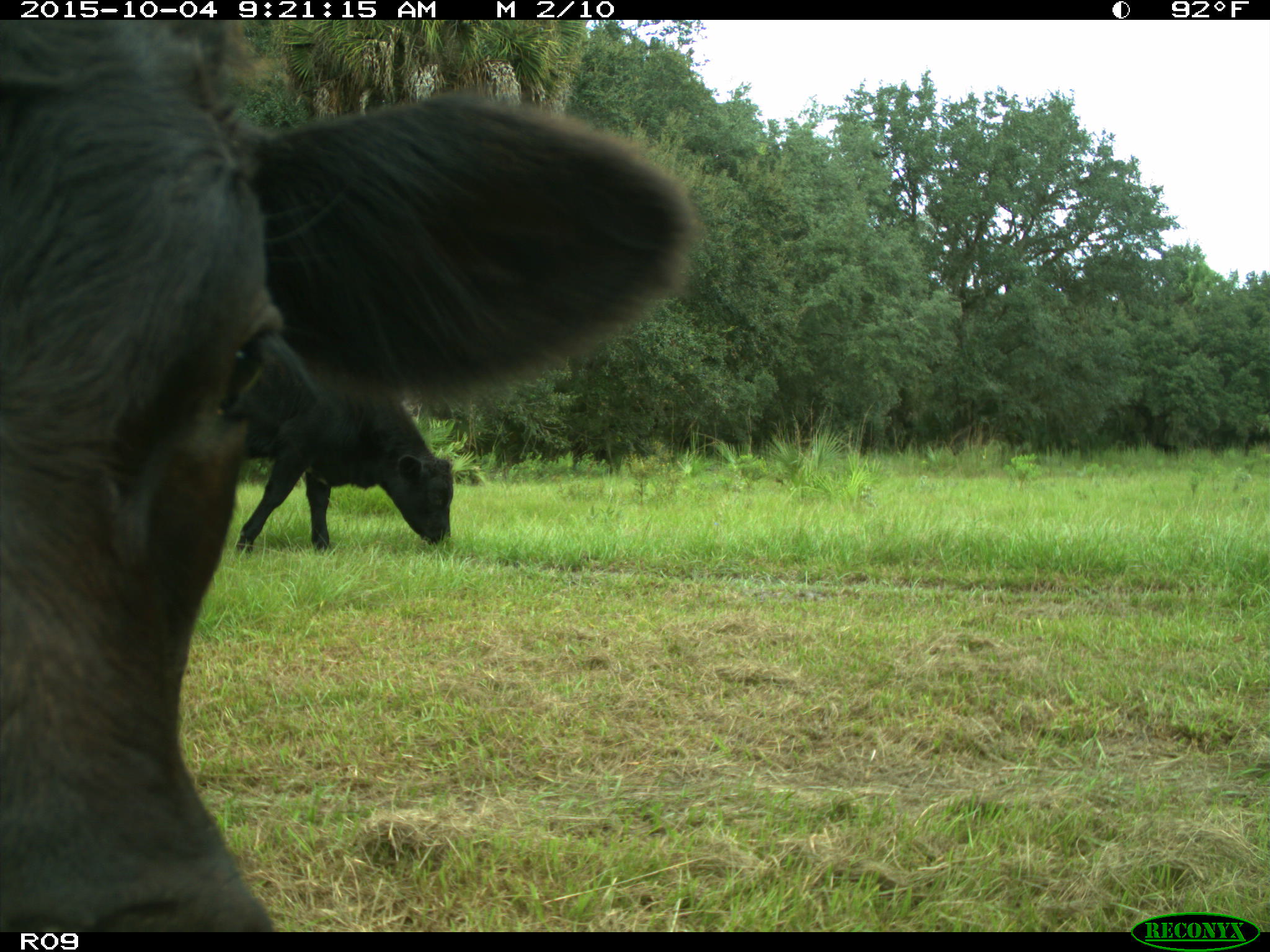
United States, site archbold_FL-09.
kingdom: Animalia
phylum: Chordata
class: Mammalia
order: Artiodactyla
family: Bovidae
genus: Bos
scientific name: Bos taurus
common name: domestic cow